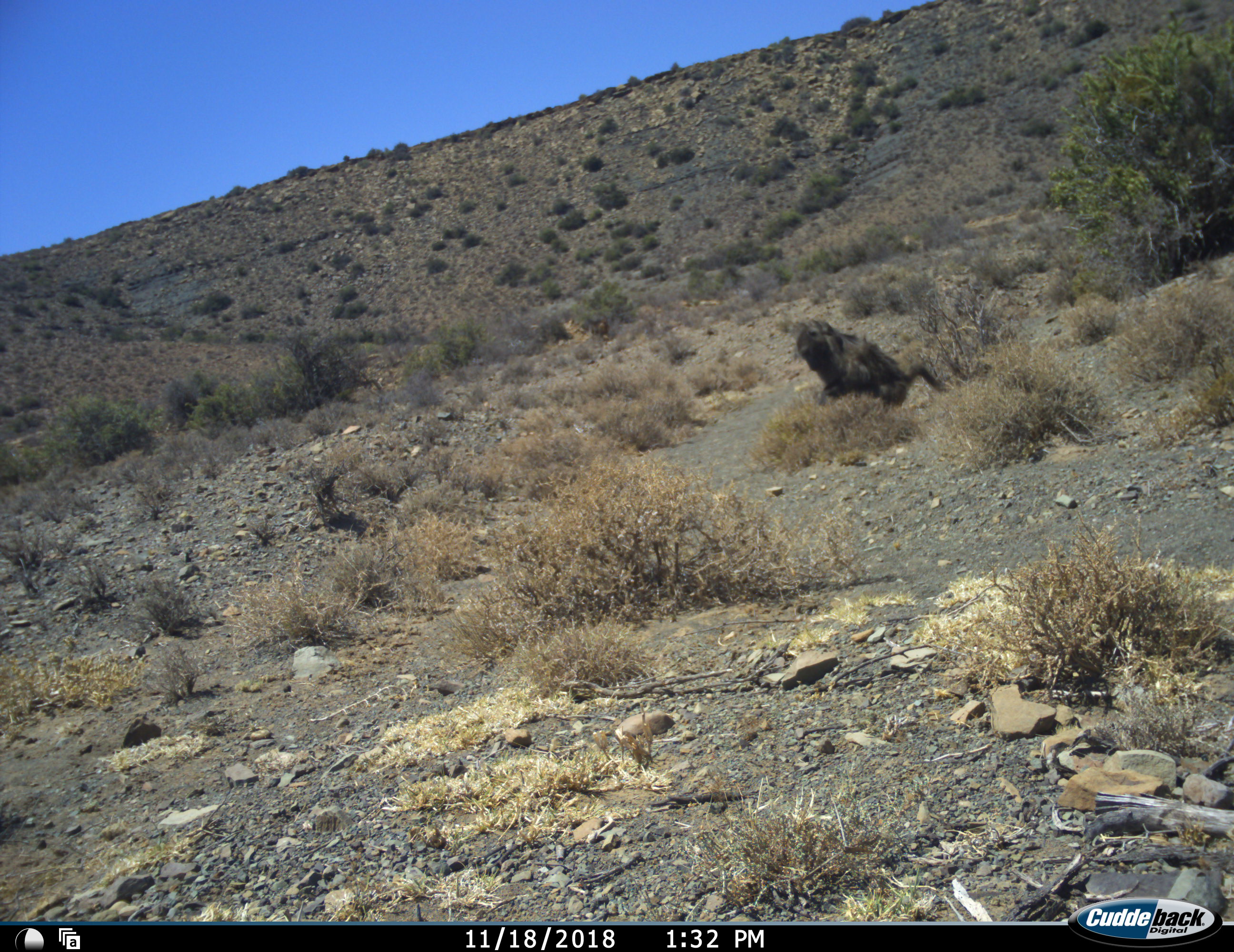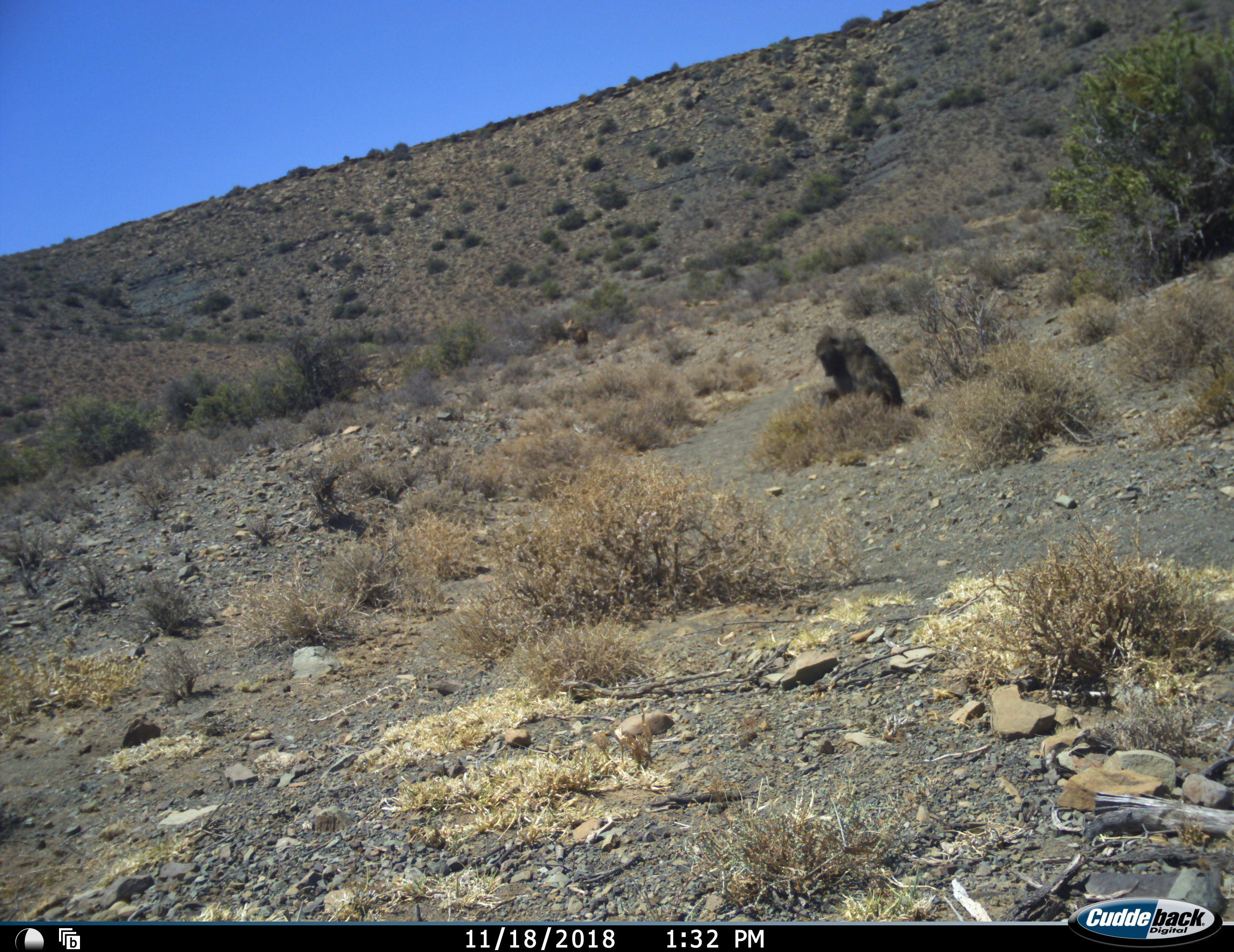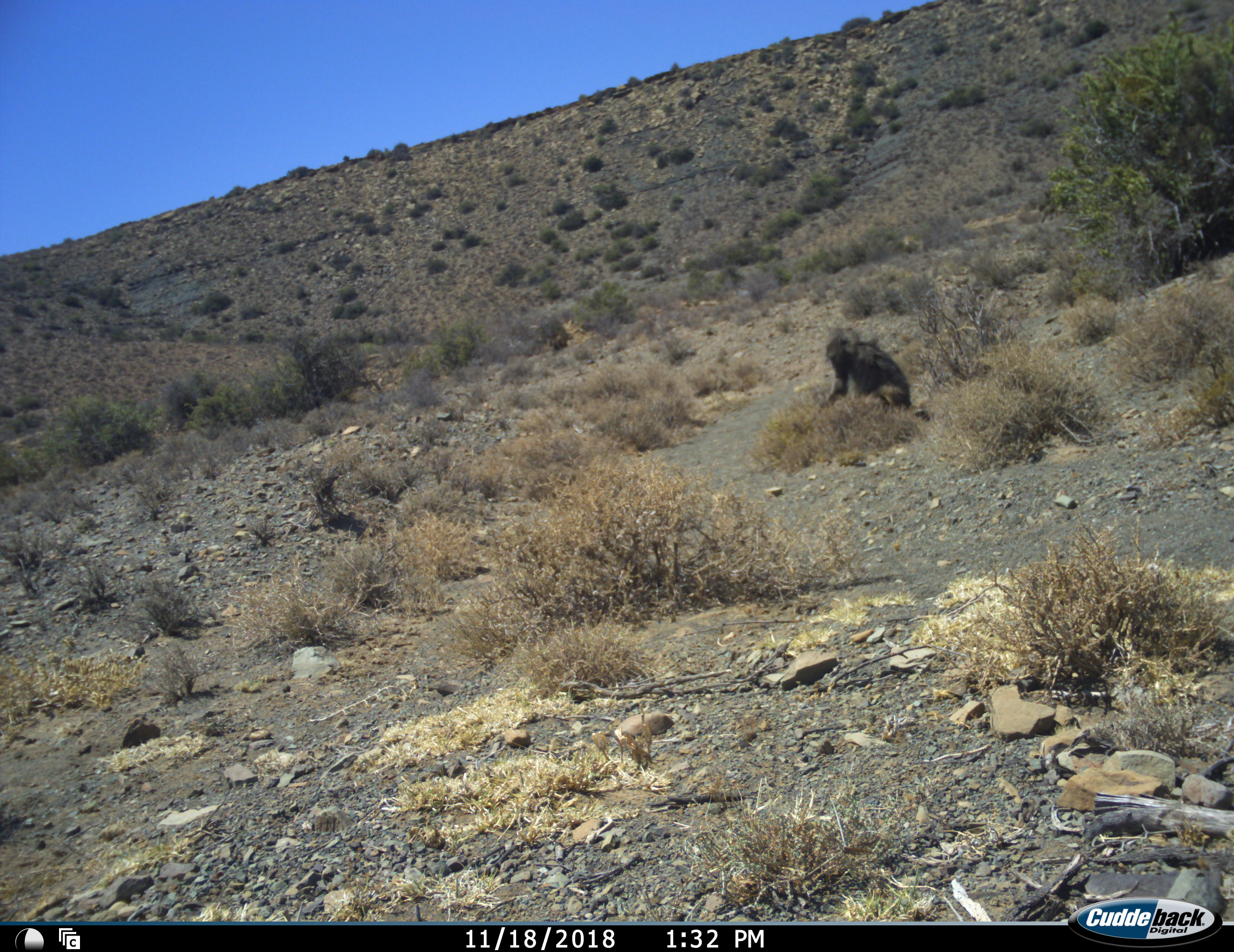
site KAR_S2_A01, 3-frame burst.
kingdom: Animalia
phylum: Chordata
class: Mammalia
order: Primates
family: Cercopithecidae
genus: Papio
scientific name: Papio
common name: baboon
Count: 3.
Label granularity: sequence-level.